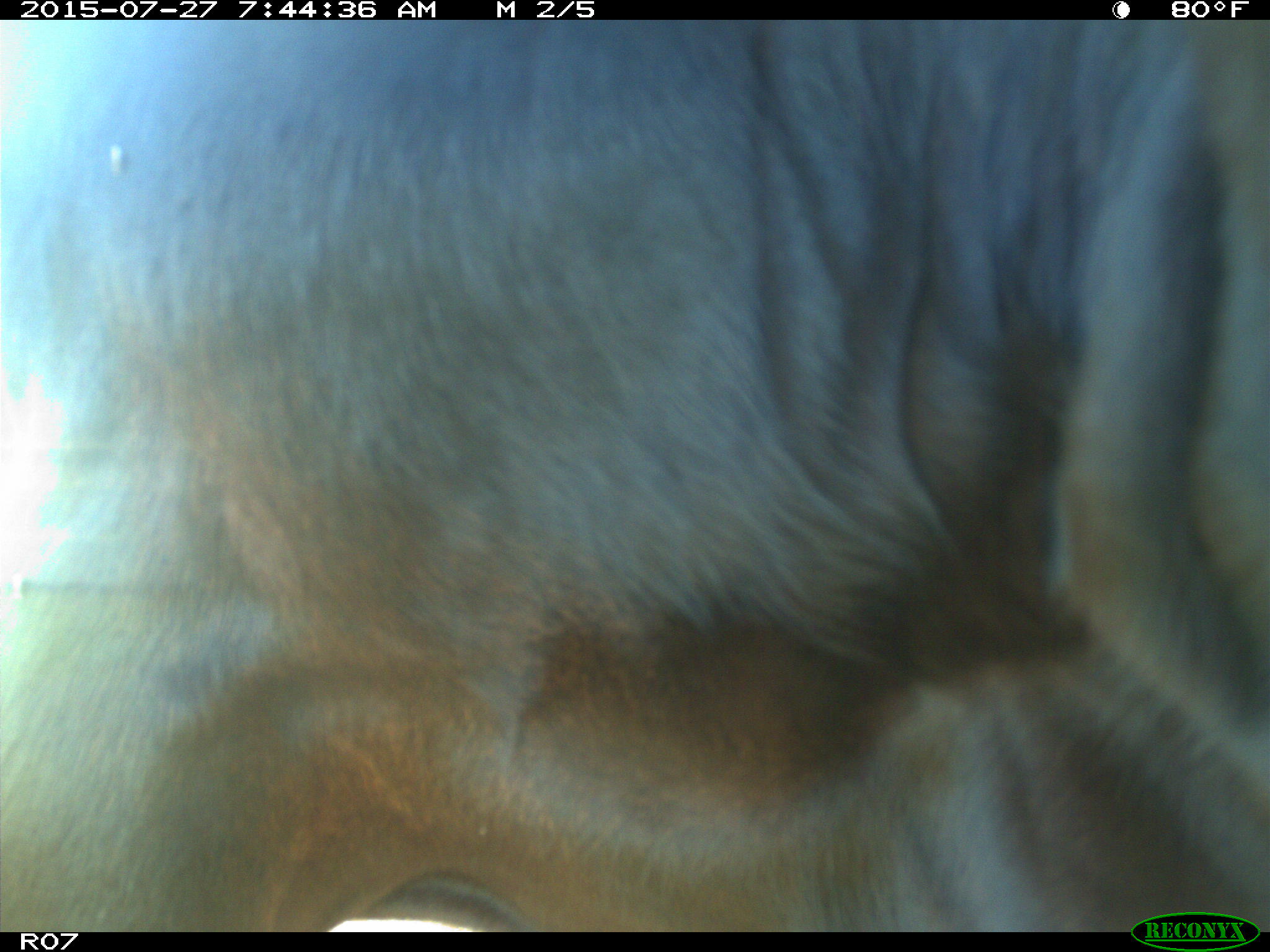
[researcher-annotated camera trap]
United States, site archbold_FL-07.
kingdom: Animalia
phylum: Chordata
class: Mammalia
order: Artiodactyla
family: Bovidae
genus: Bos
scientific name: Bos taurus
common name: domestic cow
Bos taurus (domestic cow).